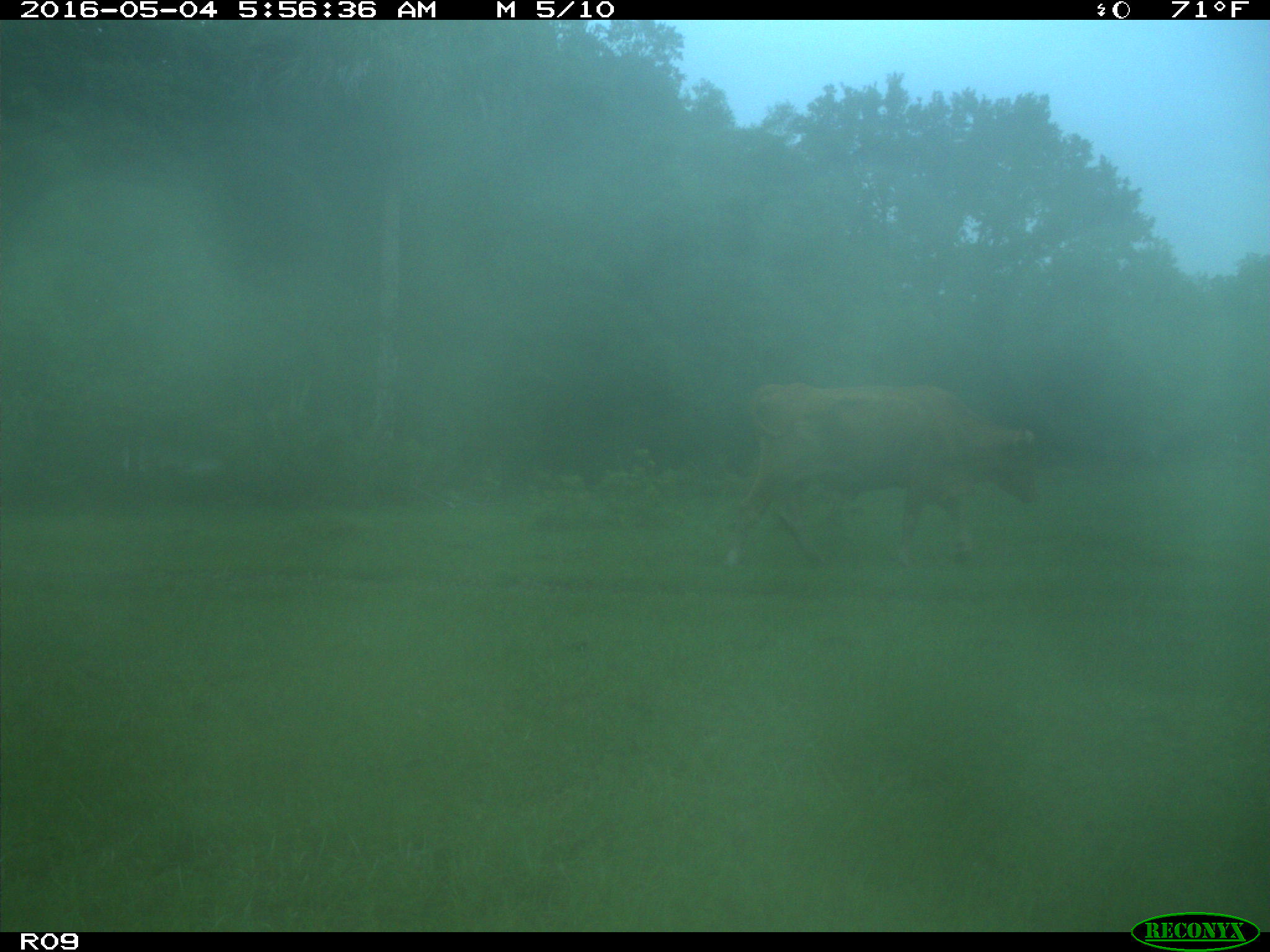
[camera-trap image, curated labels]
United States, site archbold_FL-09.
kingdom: Animalia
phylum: Chordata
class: Mammalia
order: Artiodactyla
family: Bovidae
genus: Bos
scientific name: Bos taurus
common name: domestic cow